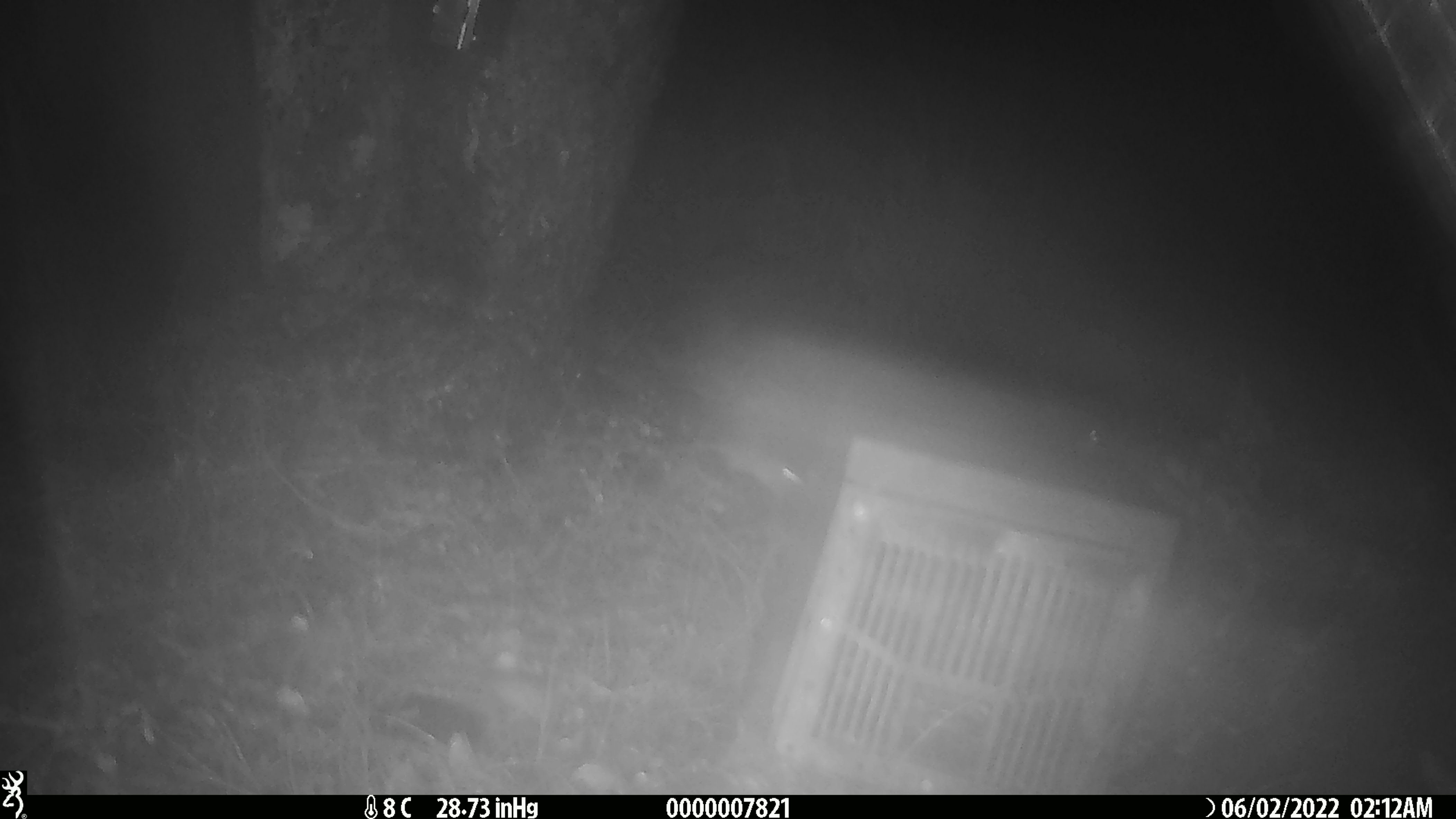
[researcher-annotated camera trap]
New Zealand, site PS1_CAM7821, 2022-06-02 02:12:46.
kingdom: Animalia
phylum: Chordata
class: Mammalia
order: Rodentia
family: Muridae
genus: Mus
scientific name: Mus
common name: mouse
Mouse (Mus).